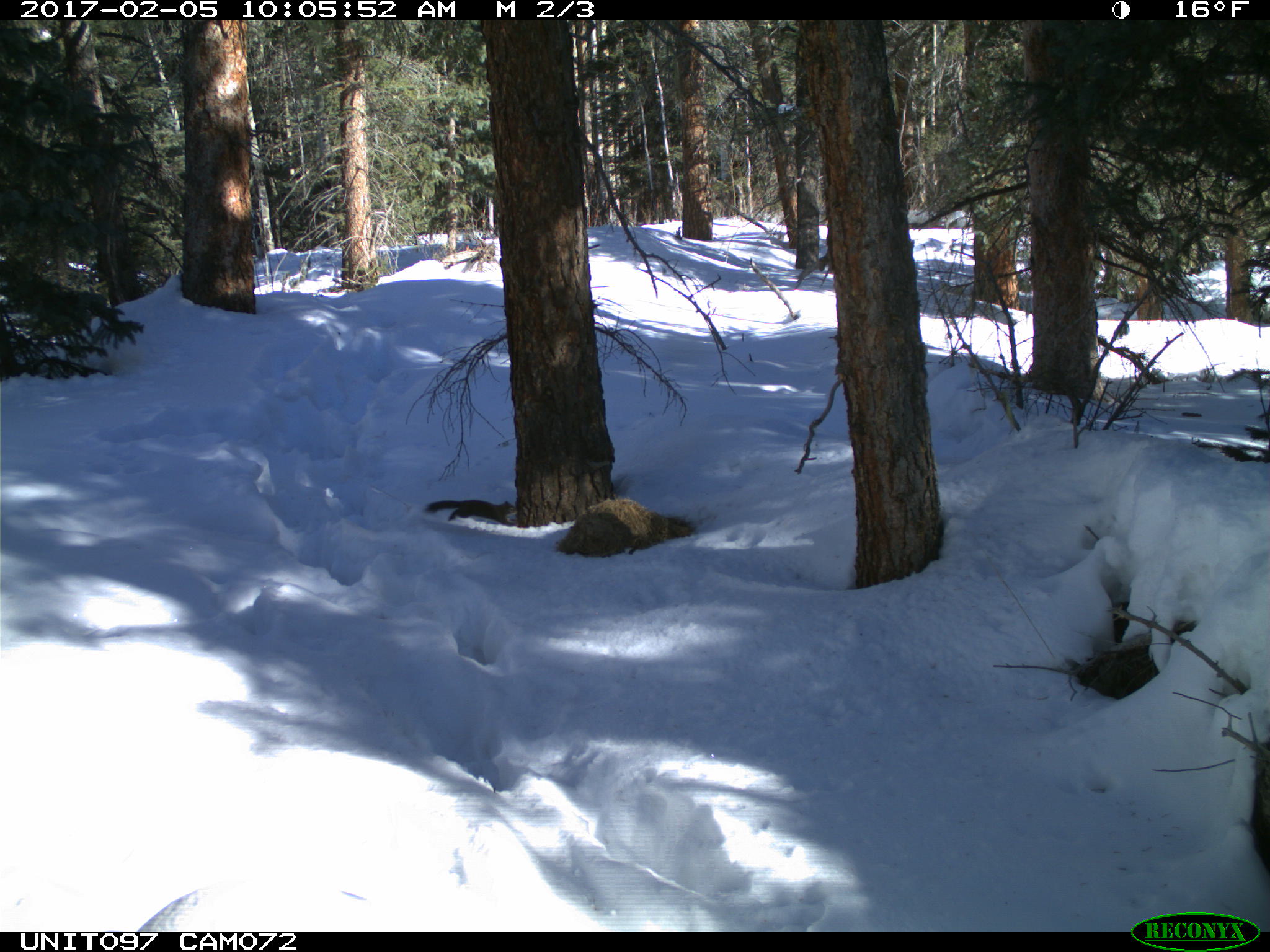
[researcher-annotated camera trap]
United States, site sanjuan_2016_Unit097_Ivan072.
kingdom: Animalia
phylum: Chordata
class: Mammalia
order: Rodentia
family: Sciuridae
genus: Tamiasciurus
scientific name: Tamiasciurus hudsonicus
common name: american red squirrel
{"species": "Tamiasciurus hudsonicus (american red squirrel)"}